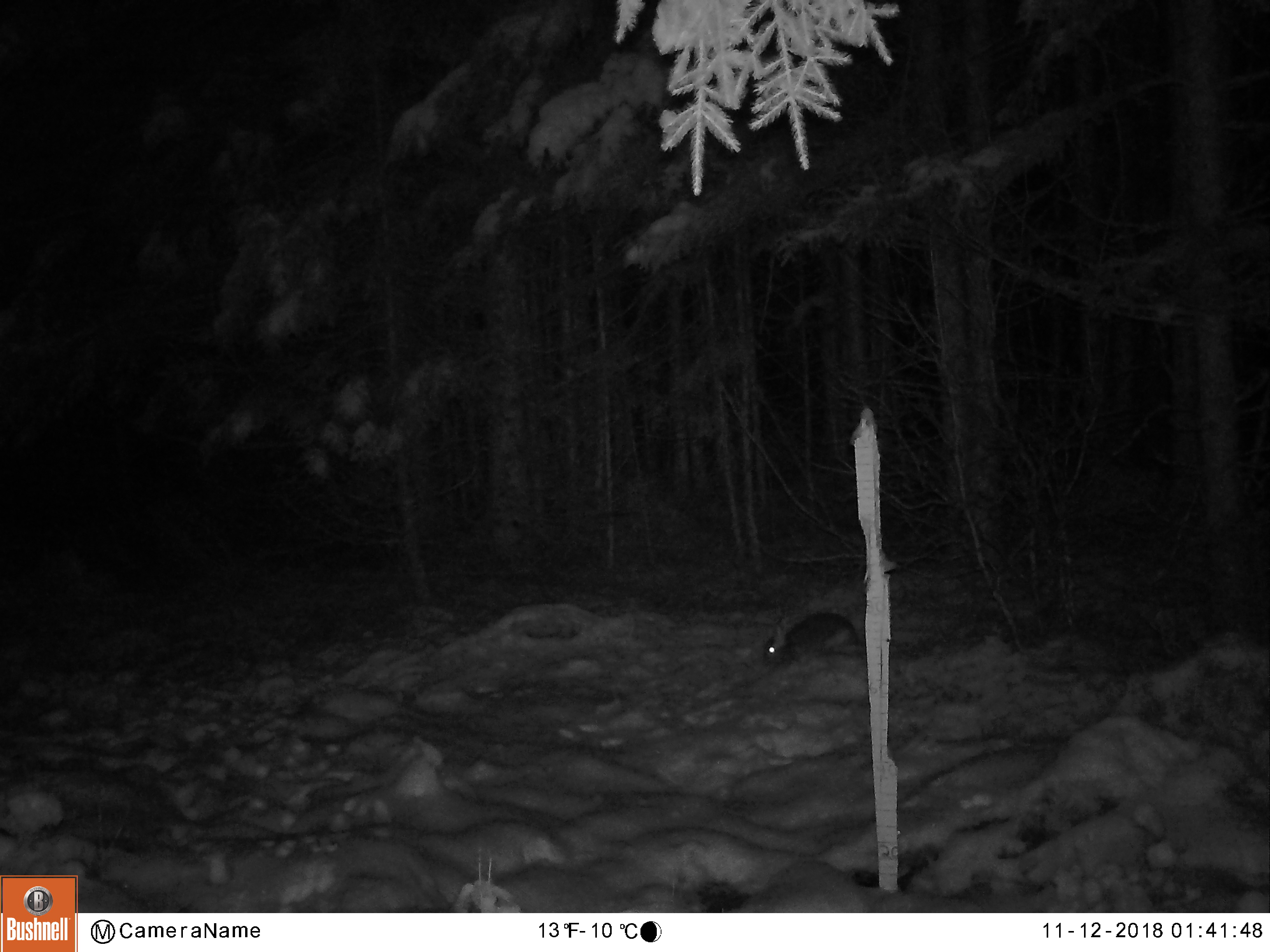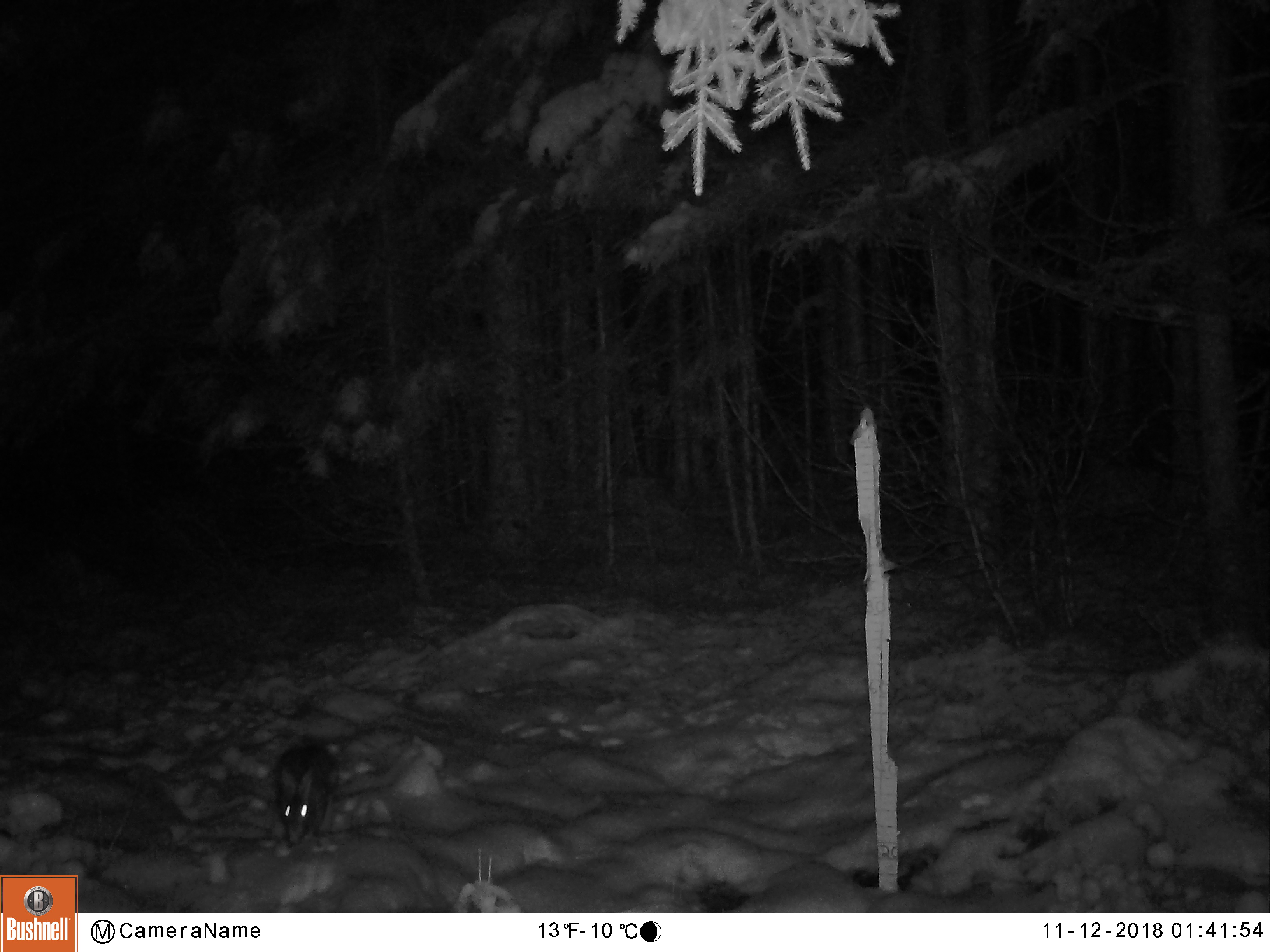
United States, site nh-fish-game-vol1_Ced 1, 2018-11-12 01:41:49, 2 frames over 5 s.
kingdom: Animalia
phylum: Chordata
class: Mammalia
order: Lagomorpha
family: Leporidae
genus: Lepus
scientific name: Lepus americanus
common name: snowshoe hare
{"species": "snowshoe hare (Lepus americanus)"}